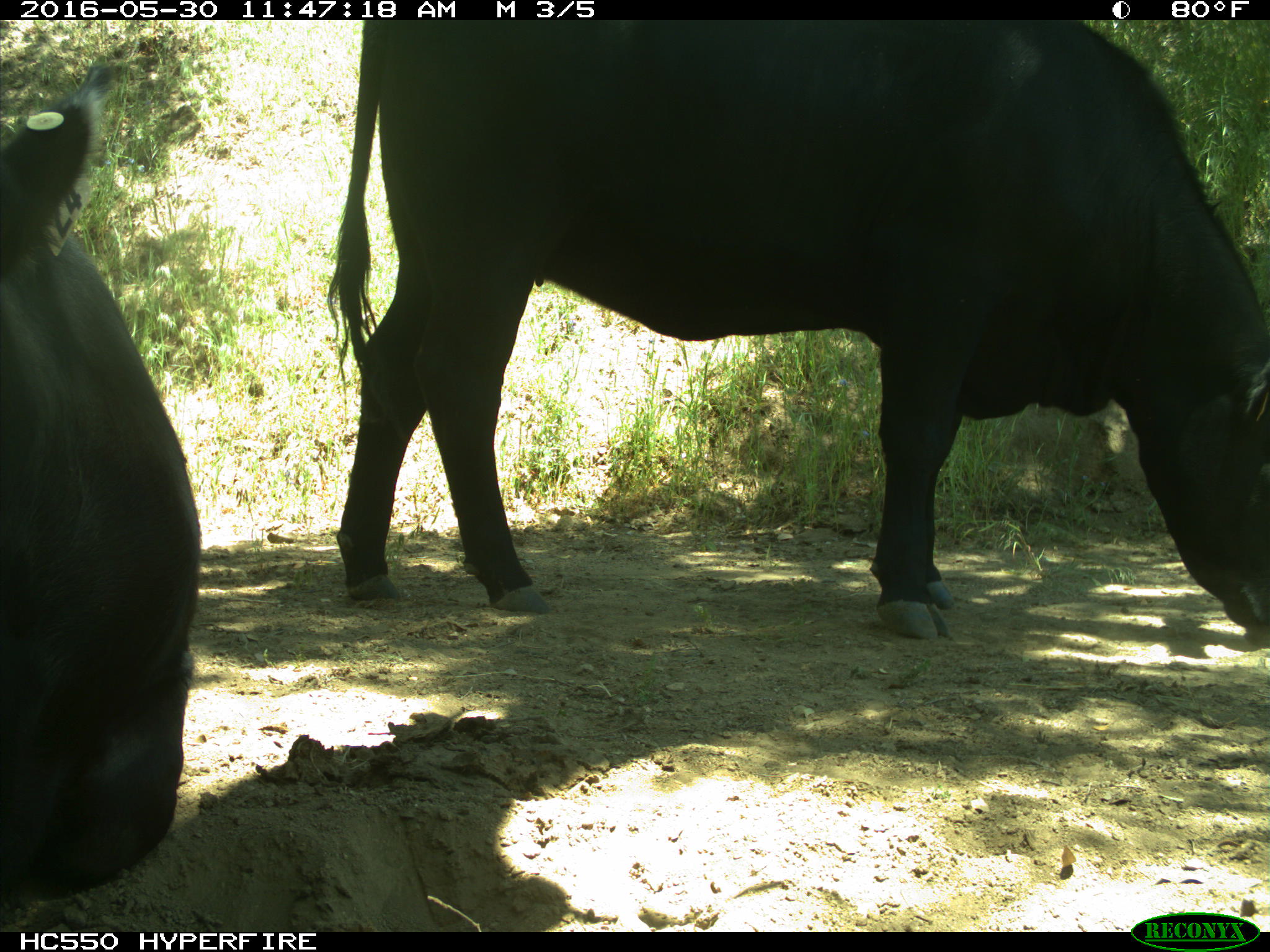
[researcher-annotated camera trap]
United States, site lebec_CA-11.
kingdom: Animalia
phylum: Chordata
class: Mammalia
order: Artiodactyla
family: Bovidae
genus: Bos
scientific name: Bos taurus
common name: domestic cow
Bos taurus (domestic cow).